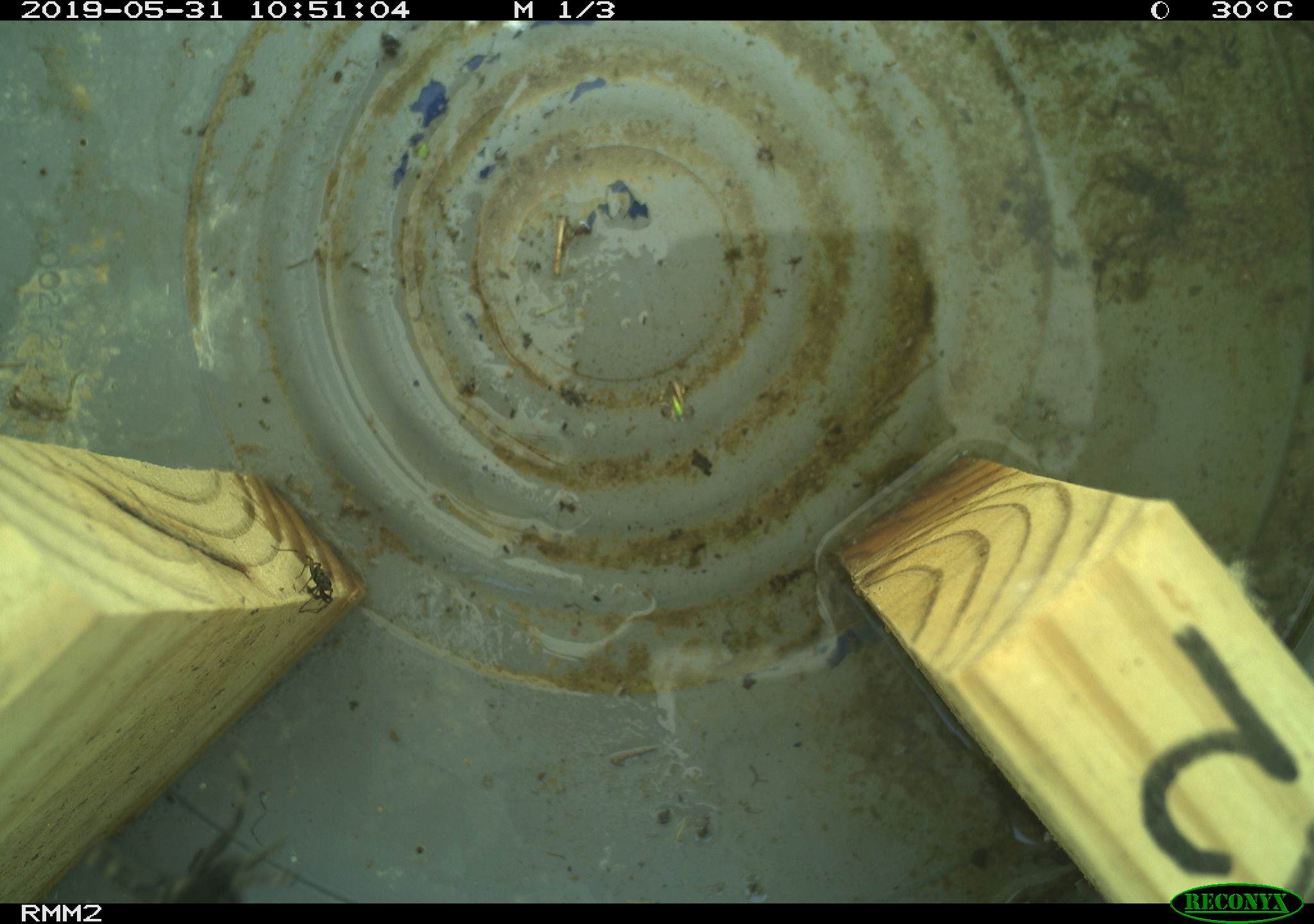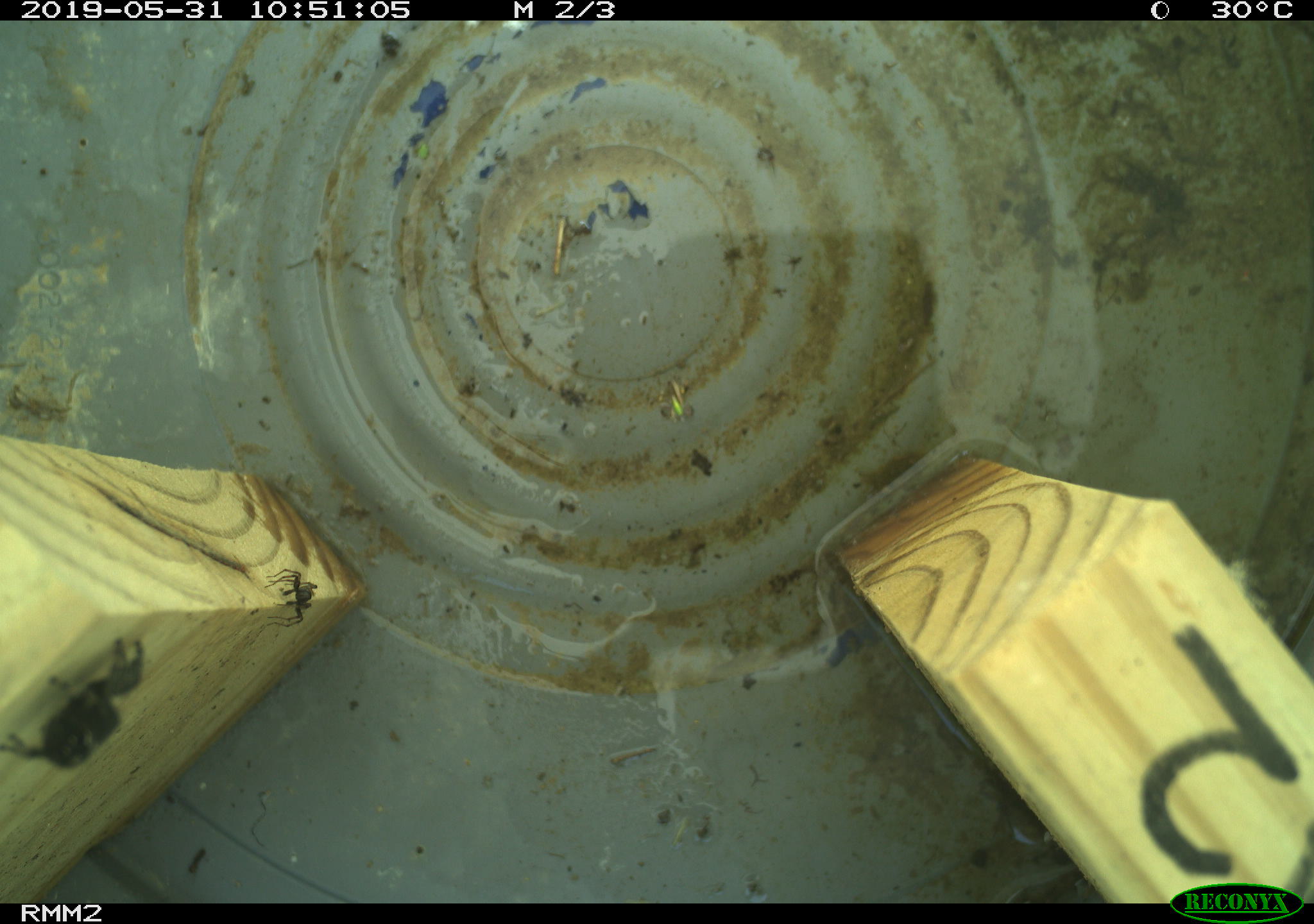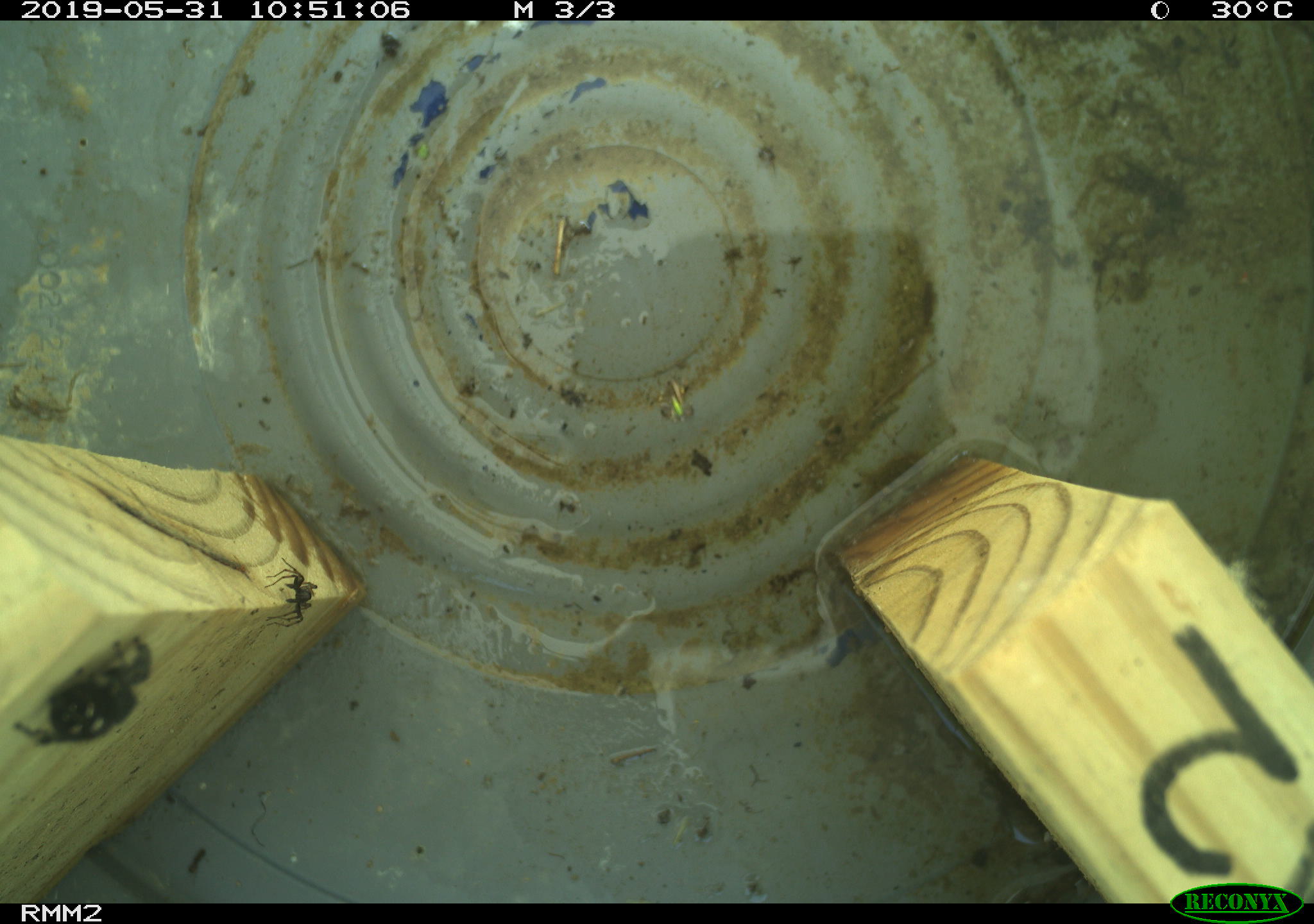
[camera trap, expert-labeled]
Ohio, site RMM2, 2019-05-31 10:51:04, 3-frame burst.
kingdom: Animalia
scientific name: Animalia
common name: animal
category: invertebrate